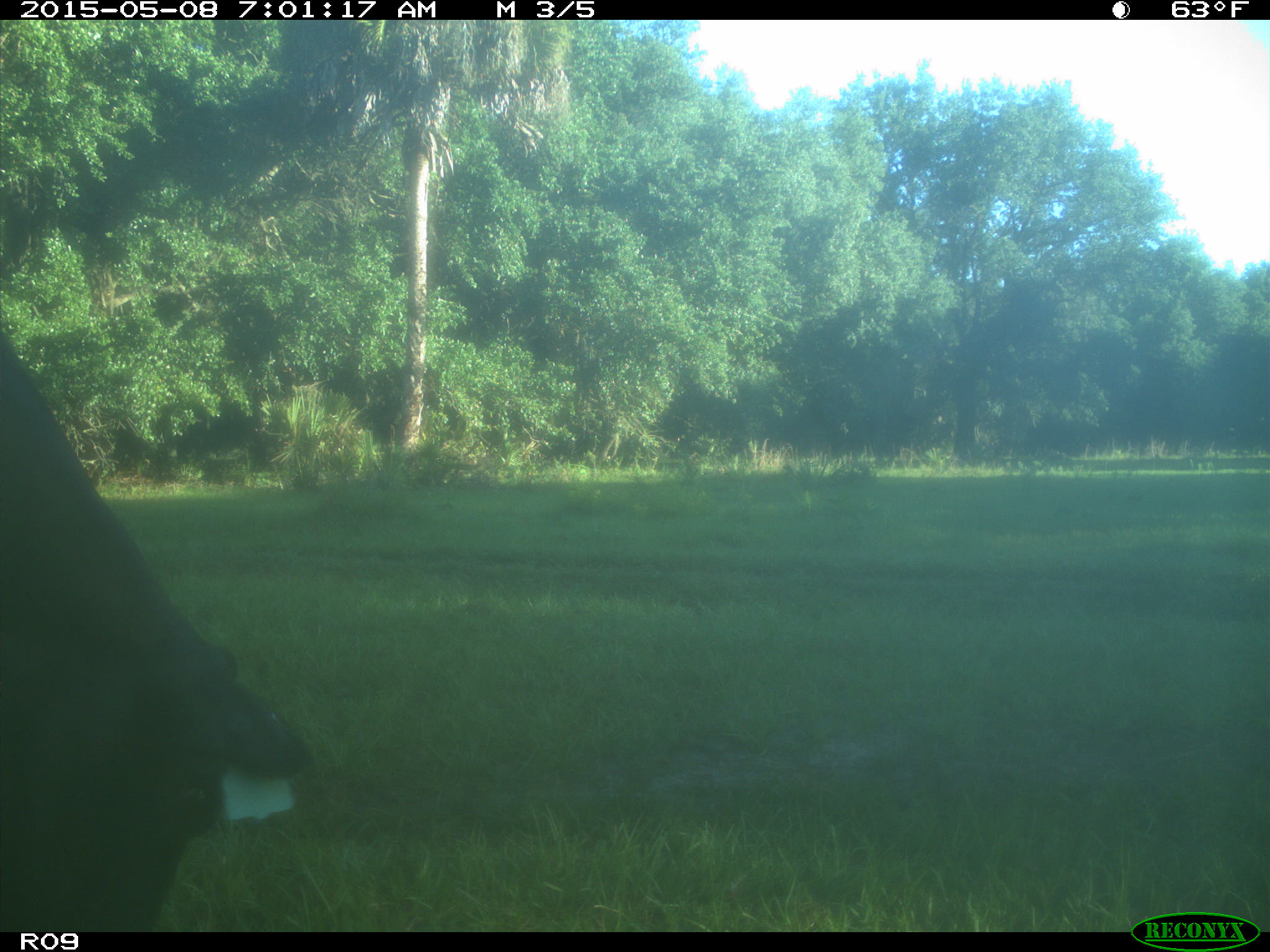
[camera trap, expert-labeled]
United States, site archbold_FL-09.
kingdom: Animalia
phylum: Chordata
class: Mammalia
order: Artiodactyla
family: Bovidae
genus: Bos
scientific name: Bos taurus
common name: domestic cow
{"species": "Bos taurus (domestic cow)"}